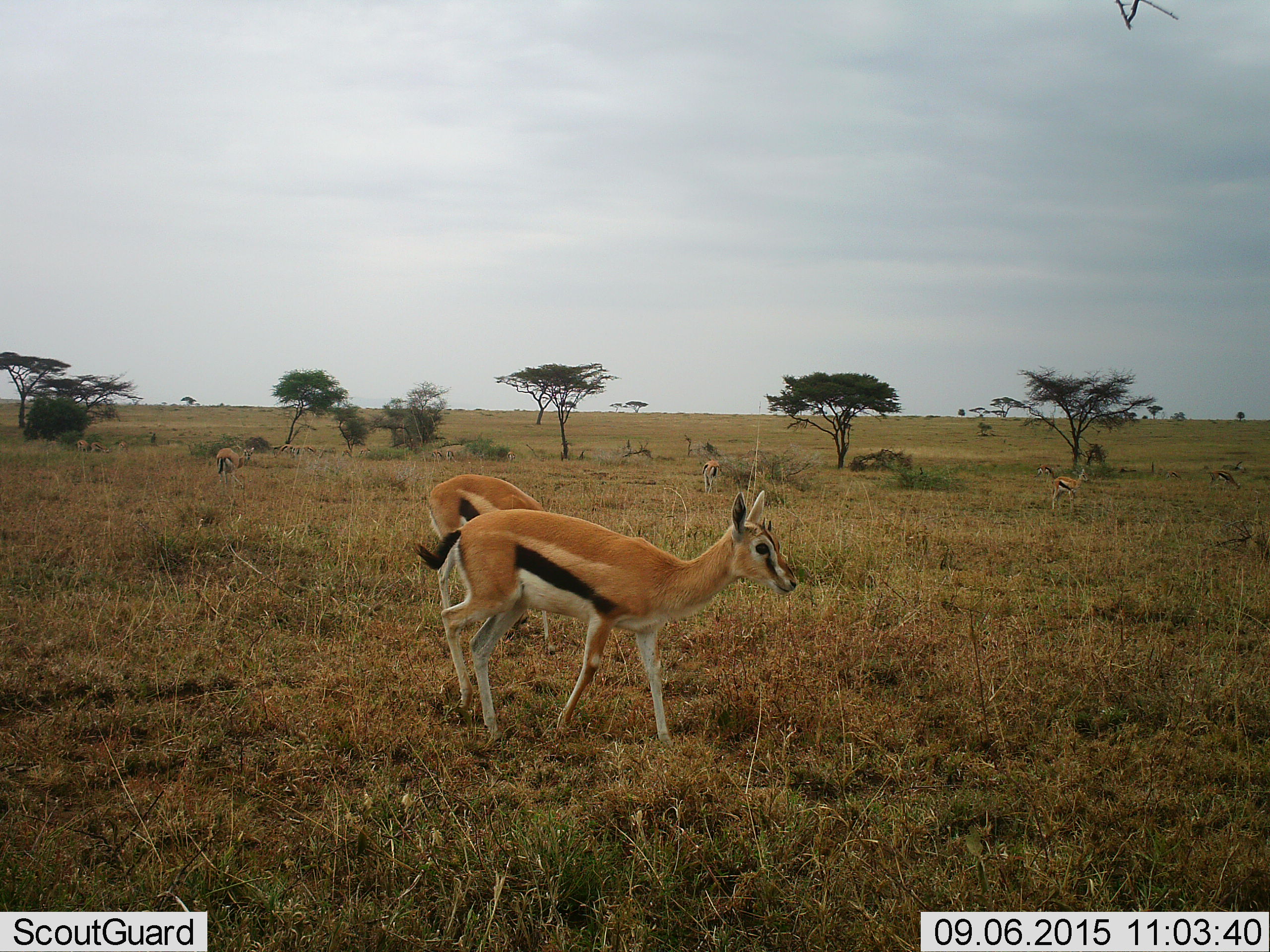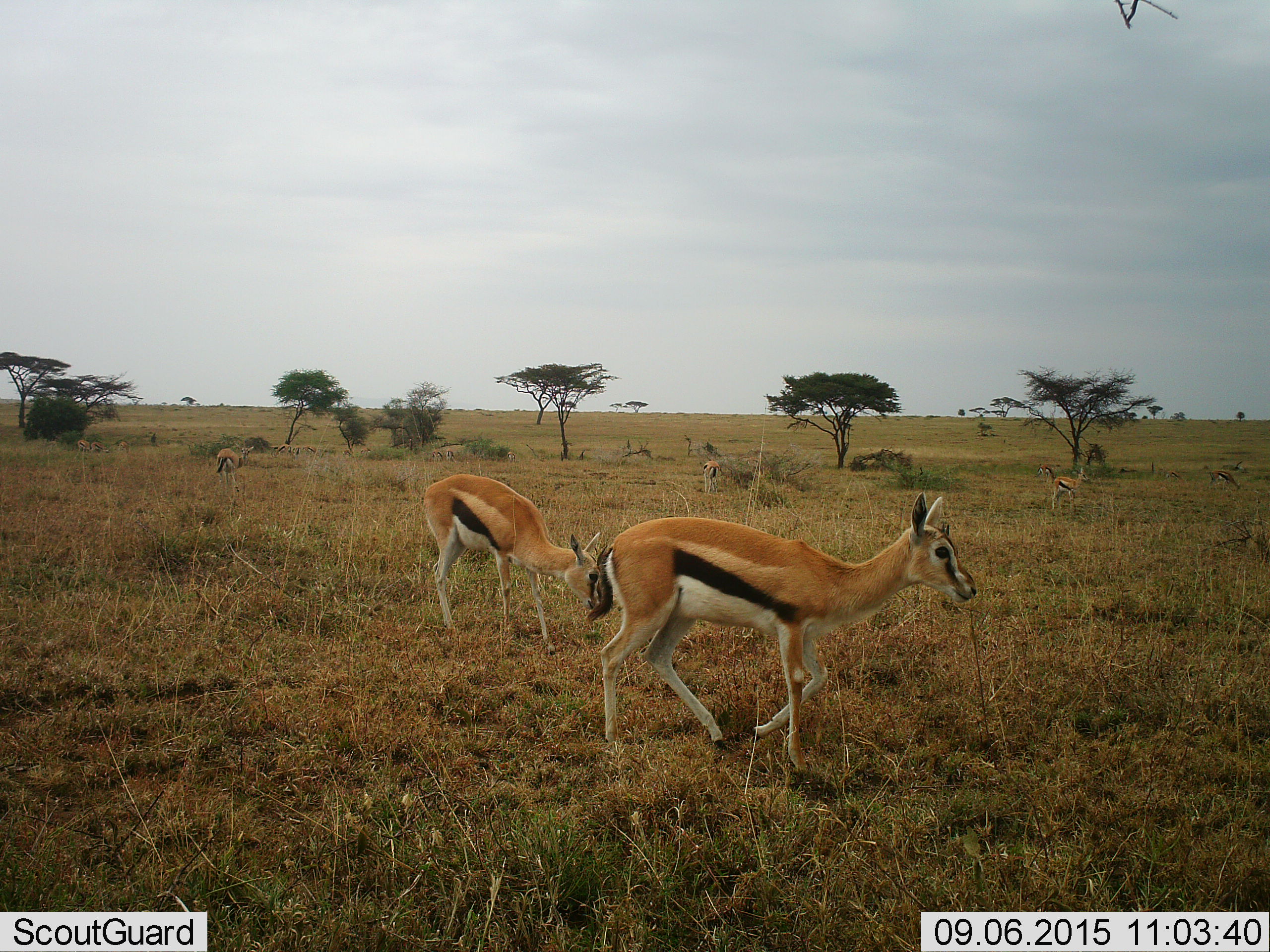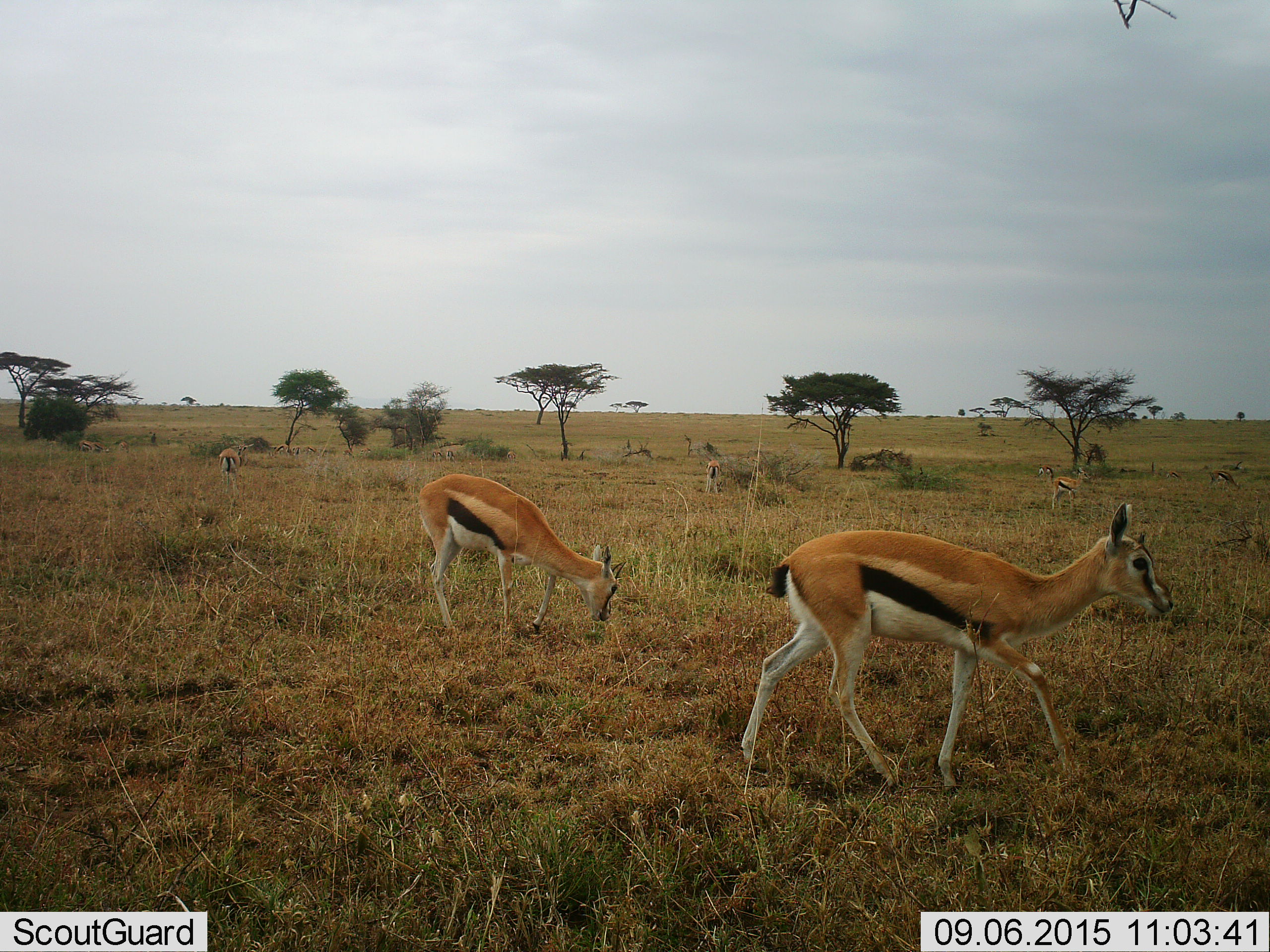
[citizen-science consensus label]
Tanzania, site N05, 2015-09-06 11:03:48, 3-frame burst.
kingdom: Animalia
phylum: Chordata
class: Mammalia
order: Artiodactyla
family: Bovidae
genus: Eudorcas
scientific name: Eudorcas thomsonii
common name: thomson's gazelle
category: gazellethomsons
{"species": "gazellethomsons (thomson's gazelle) (Eudorcas thomsonii)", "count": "11-50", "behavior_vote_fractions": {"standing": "78%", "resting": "11%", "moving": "100%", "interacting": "0%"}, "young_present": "11%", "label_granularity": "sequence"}